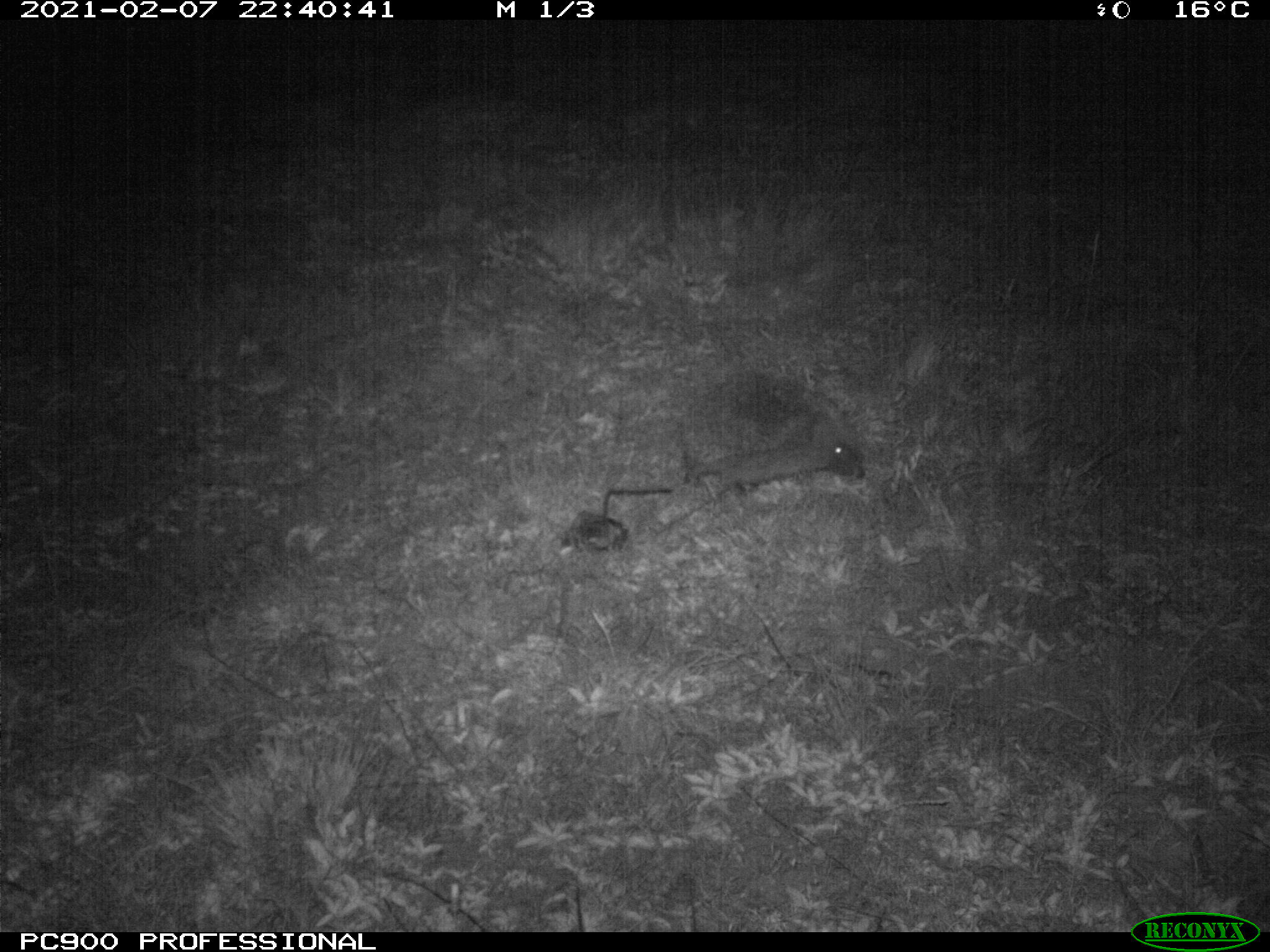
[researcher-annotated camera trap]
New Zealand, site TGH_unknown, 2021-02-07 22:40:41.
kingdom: Animalia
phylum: Chordata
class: Mammalia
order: Eulipotyphla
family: Erinaceidae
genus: Erinaceus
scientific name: Erinaceus europaeus europaeus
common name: european hedgehog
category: hedgehog